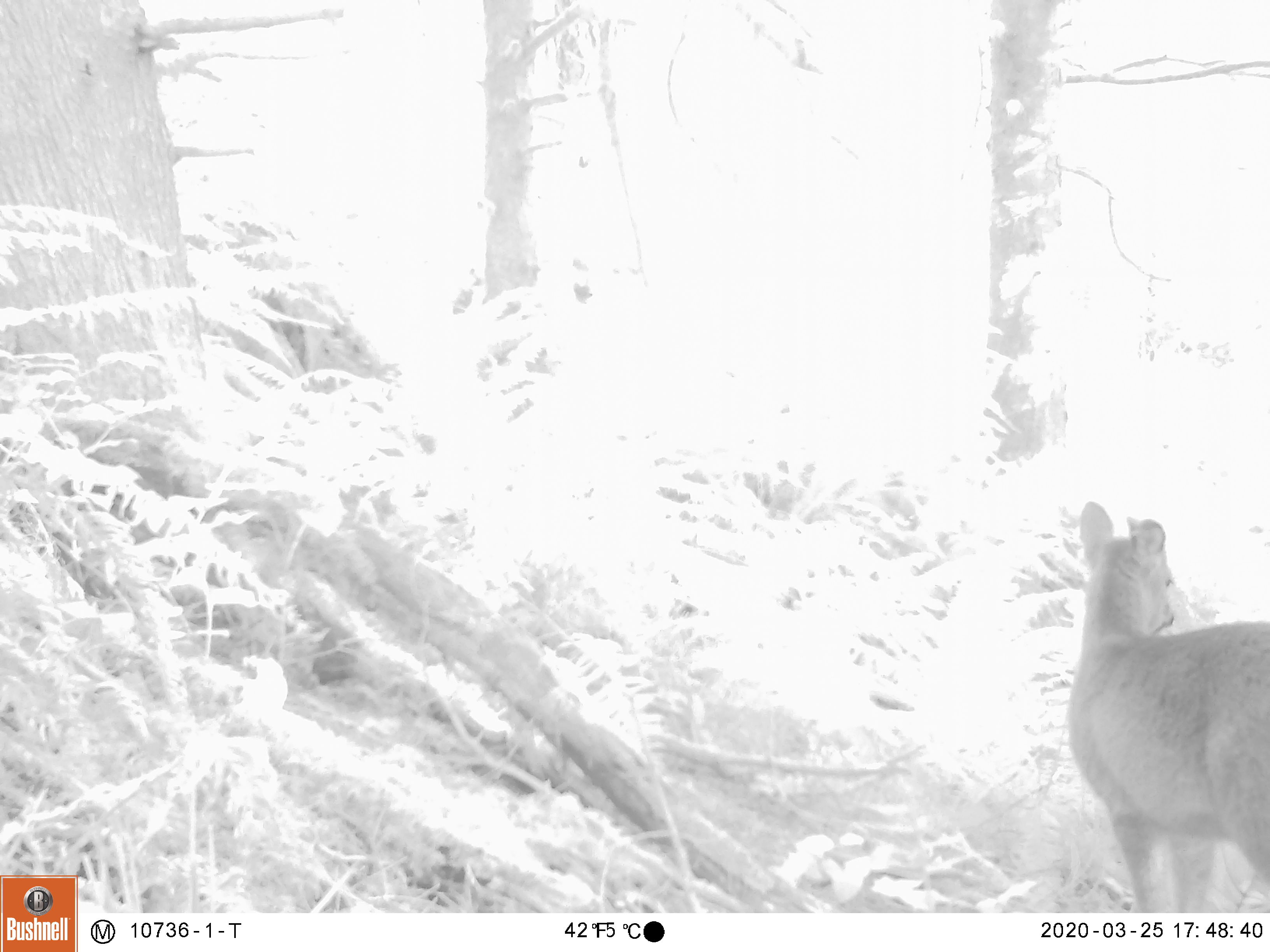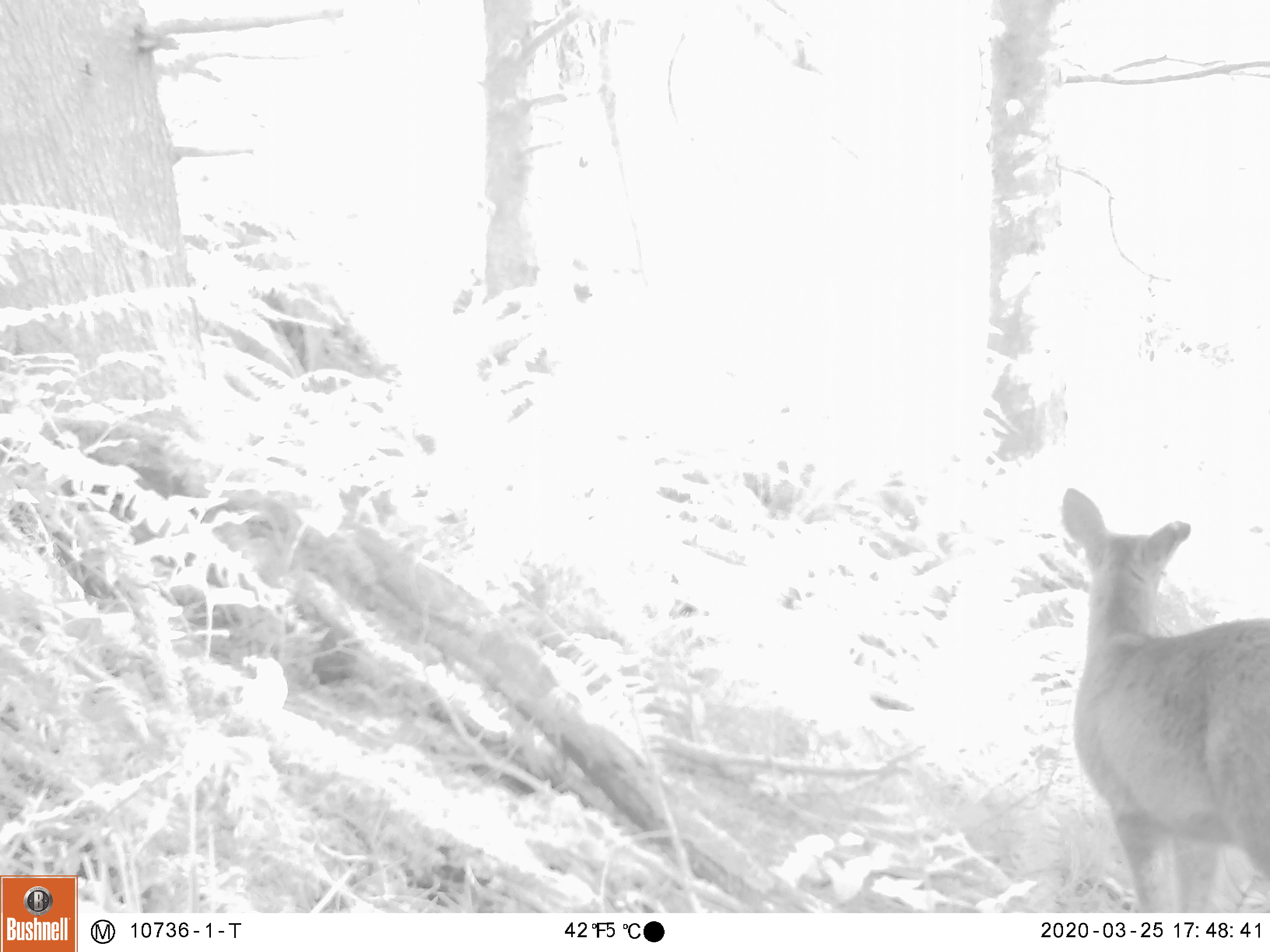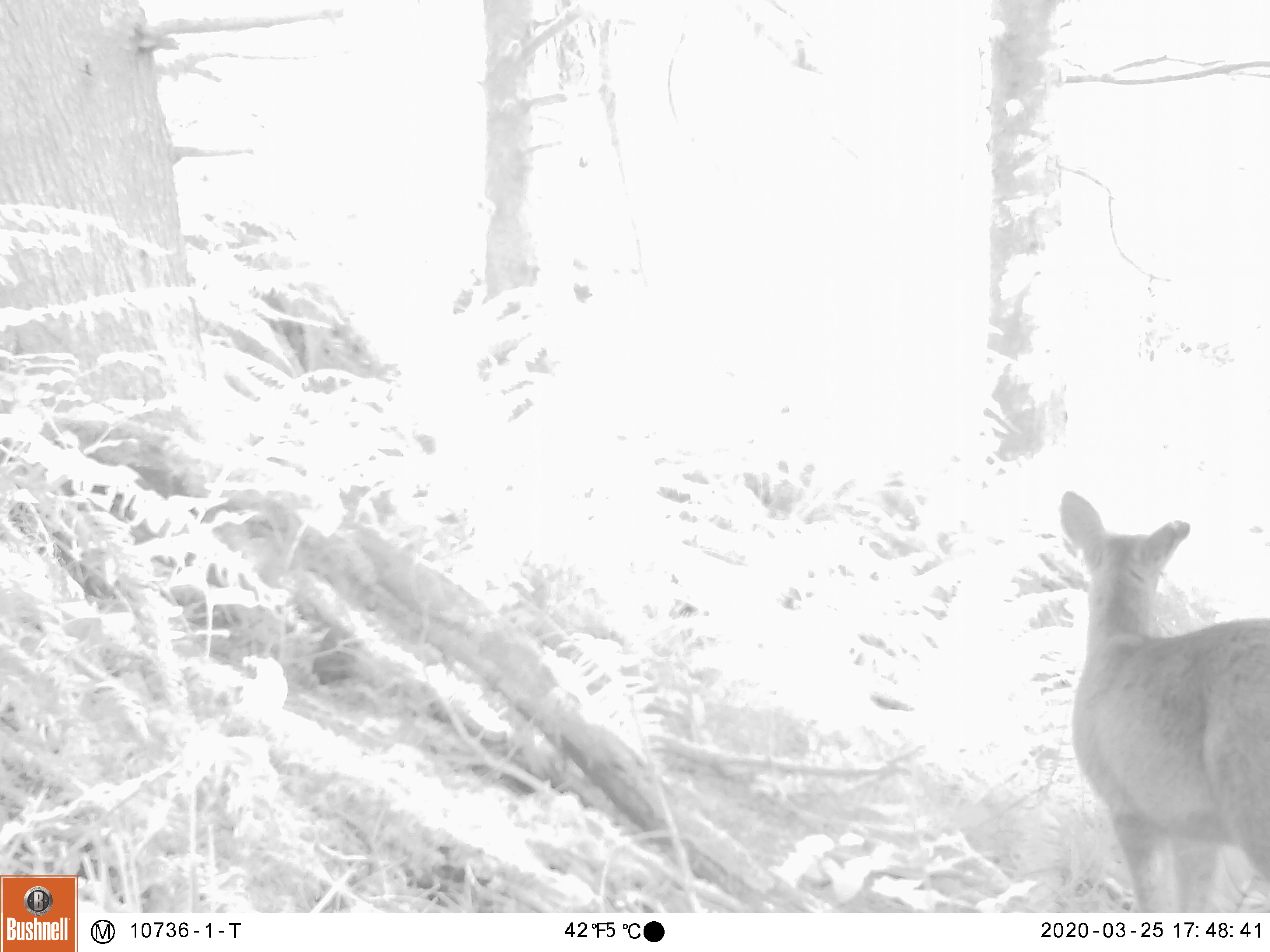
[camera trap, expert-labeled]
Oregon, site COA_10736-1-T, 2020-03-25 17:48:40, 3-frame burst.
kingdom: Animalia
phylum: Chordata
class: Mammalia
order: Artiodactyla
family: Cervidae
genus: Odocoileus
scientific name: Odocoileus hemionus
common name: black-tailed deer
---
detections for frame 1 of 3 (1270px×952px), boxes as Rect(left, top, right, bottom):
black-tailed deer: Rect(1061, 496, 1266, 900)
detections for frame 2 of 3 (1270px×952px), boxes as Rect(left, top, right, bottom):
black-tailed deer: Rect(1059, 483, 1266, 904)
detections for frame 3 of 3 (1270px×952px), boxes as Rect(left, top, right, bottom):
black-tailed deer: Rect(1052, 488, 1266, 906)